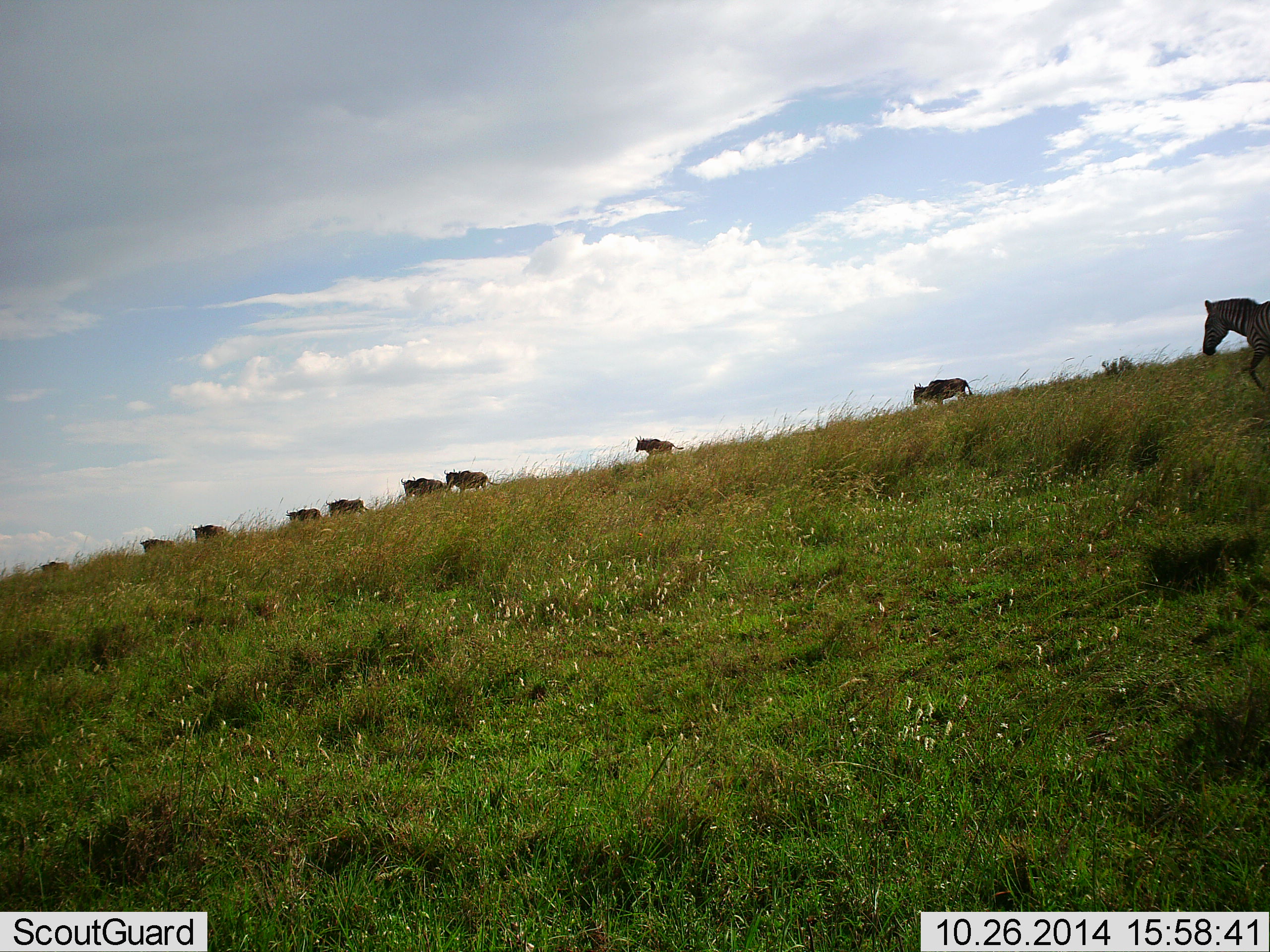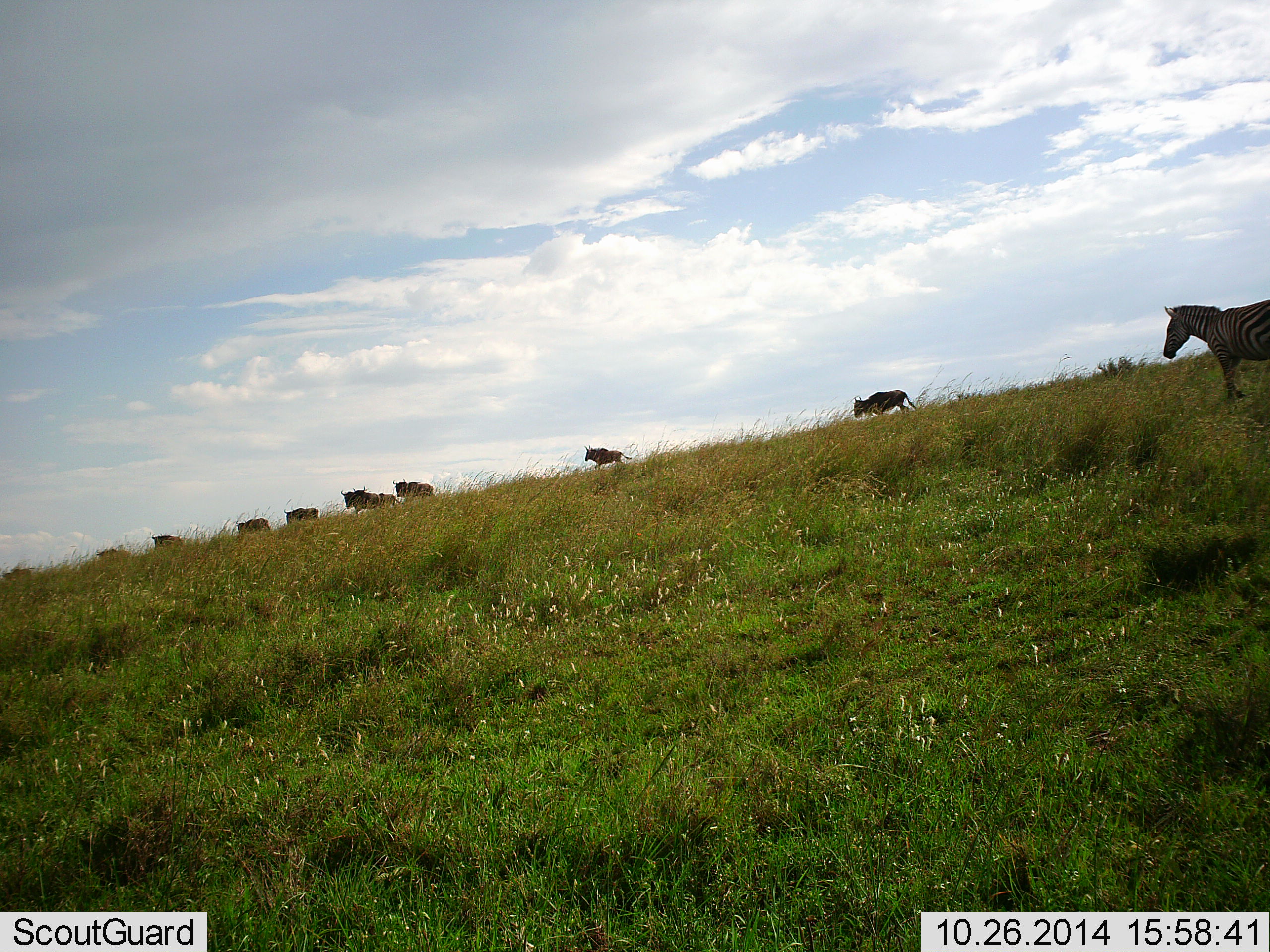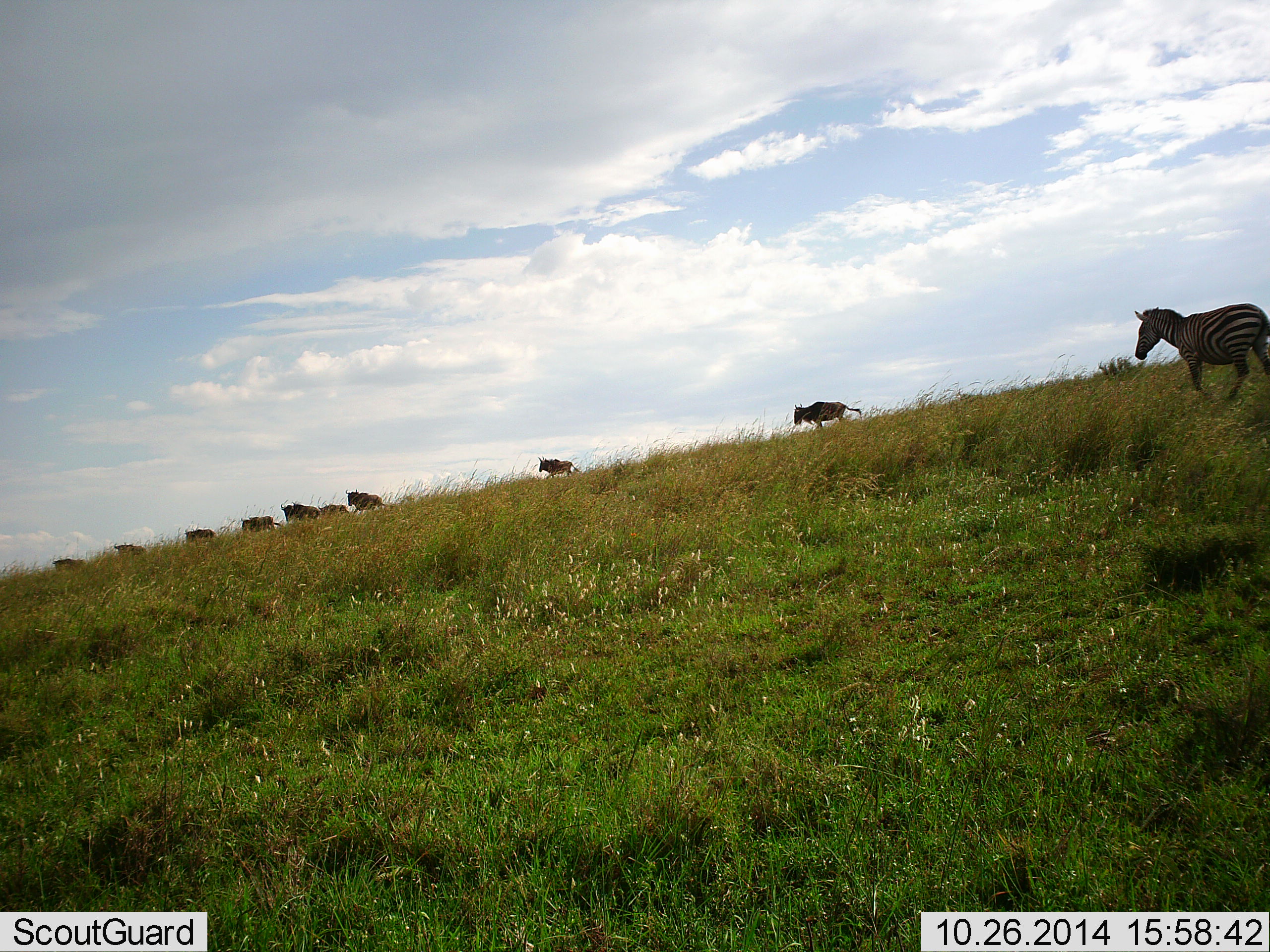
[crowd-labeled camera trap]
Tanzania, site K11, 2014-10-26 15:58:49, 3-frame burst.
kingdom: Animalia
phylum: Chordata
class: Mammalia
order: Artiodactyla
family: Bovidae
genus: Connochaetes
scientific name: Connochaetes taurinus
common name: blue wildebeest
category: wildebeest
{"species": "wildebeest (blue wildebeest) (Connochaetes taurinus)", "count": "9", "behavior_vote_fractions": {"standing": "0%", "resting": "0%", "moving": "100%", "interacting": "0%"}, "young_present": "9%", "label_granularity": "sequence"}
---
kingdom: Animalia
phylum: Chordata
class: Mammalia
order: Perissodactyla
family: Equidae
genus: Equus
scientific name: Equus quagga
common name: plains zebra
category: zebra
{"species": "zebra (plains zebra) (Equus quagga)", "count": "1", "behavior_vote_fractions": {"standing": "8%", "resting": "0%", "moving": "100%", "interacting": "0%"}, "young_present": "0%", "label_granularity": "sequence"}